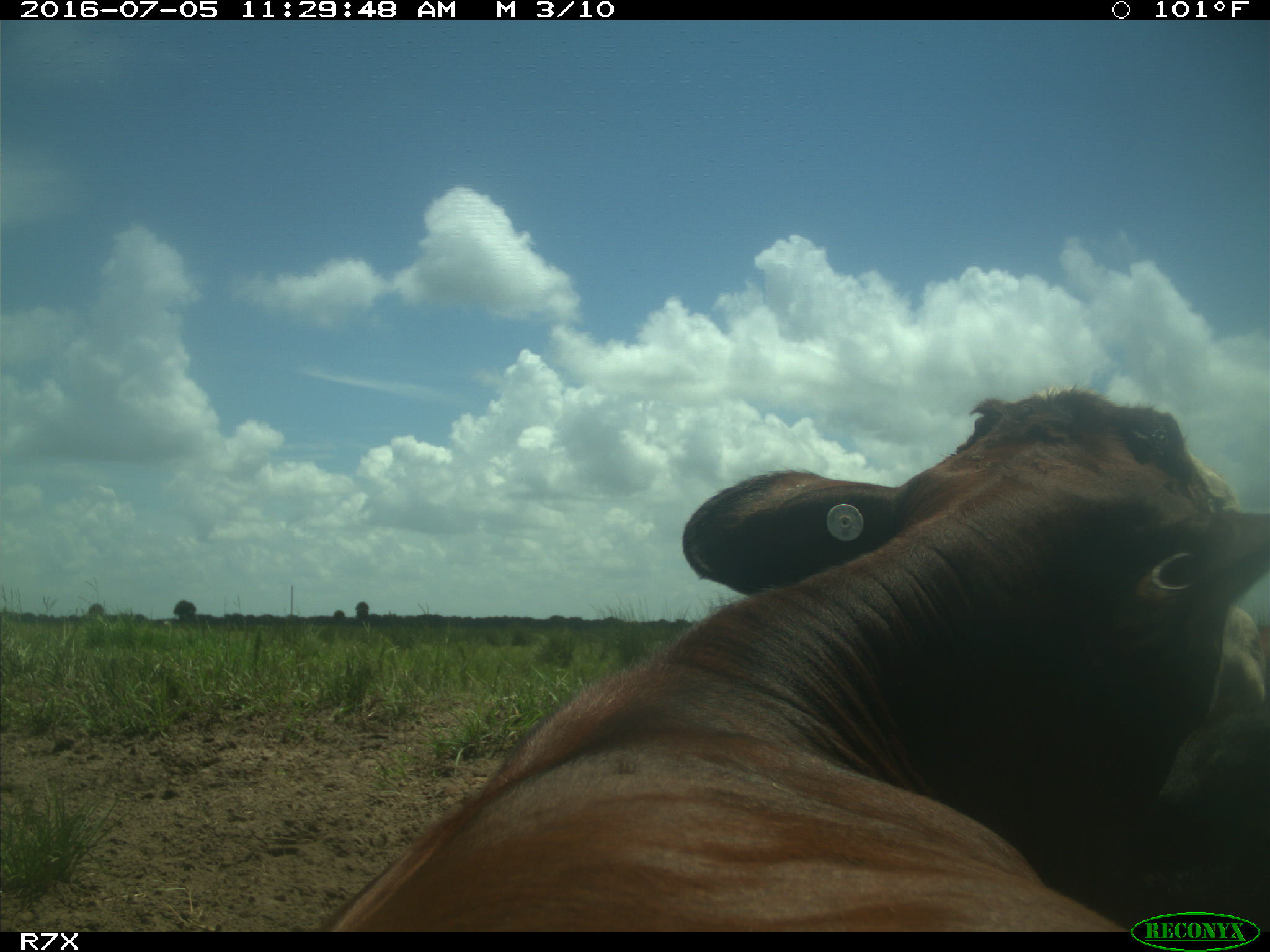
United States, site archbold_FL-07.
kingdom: Animalia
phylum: Chordata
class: Mammalia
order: Artiodactyla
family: Bovidae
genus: Bos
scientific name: Bos taurus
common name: domestic cow